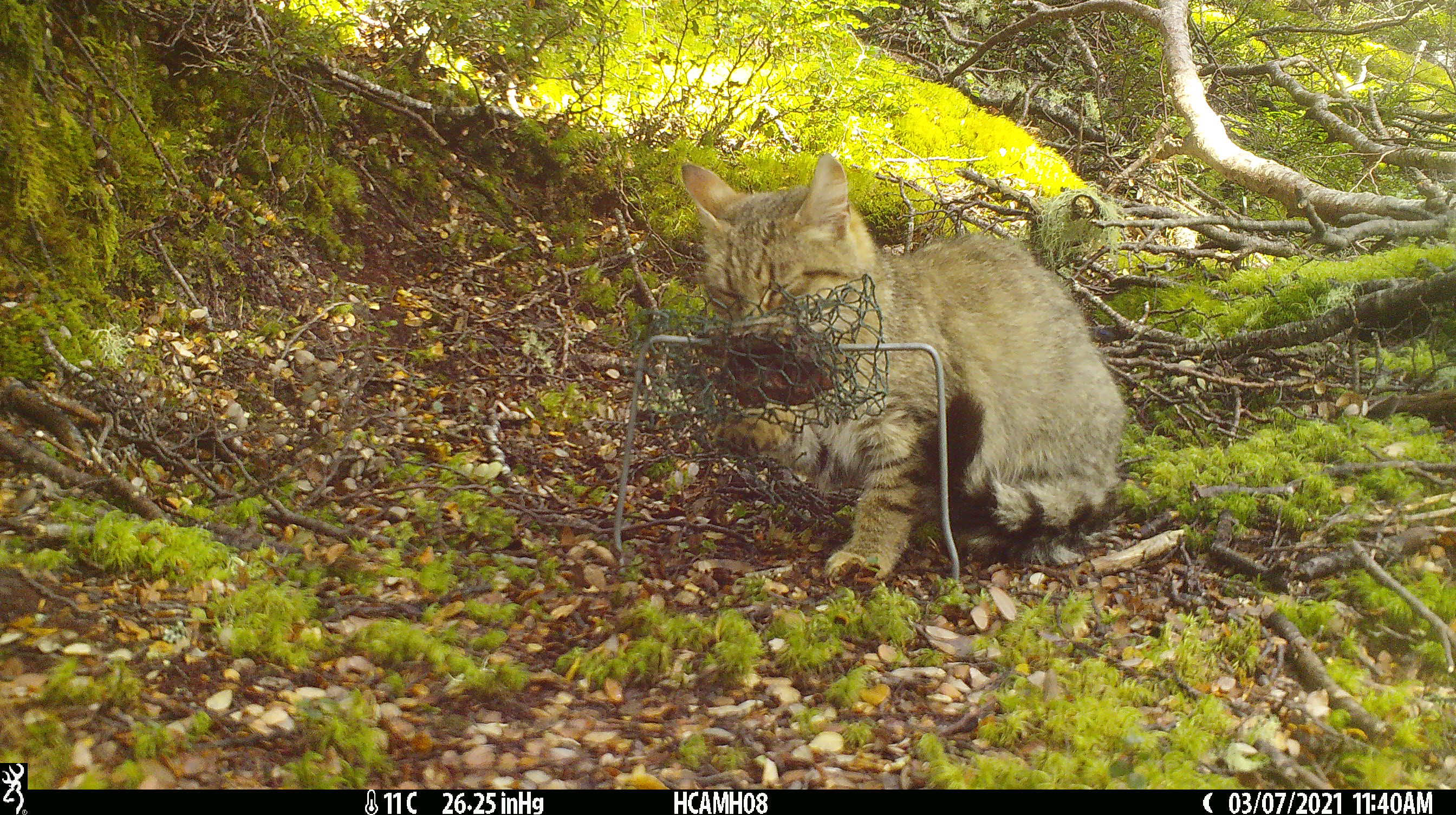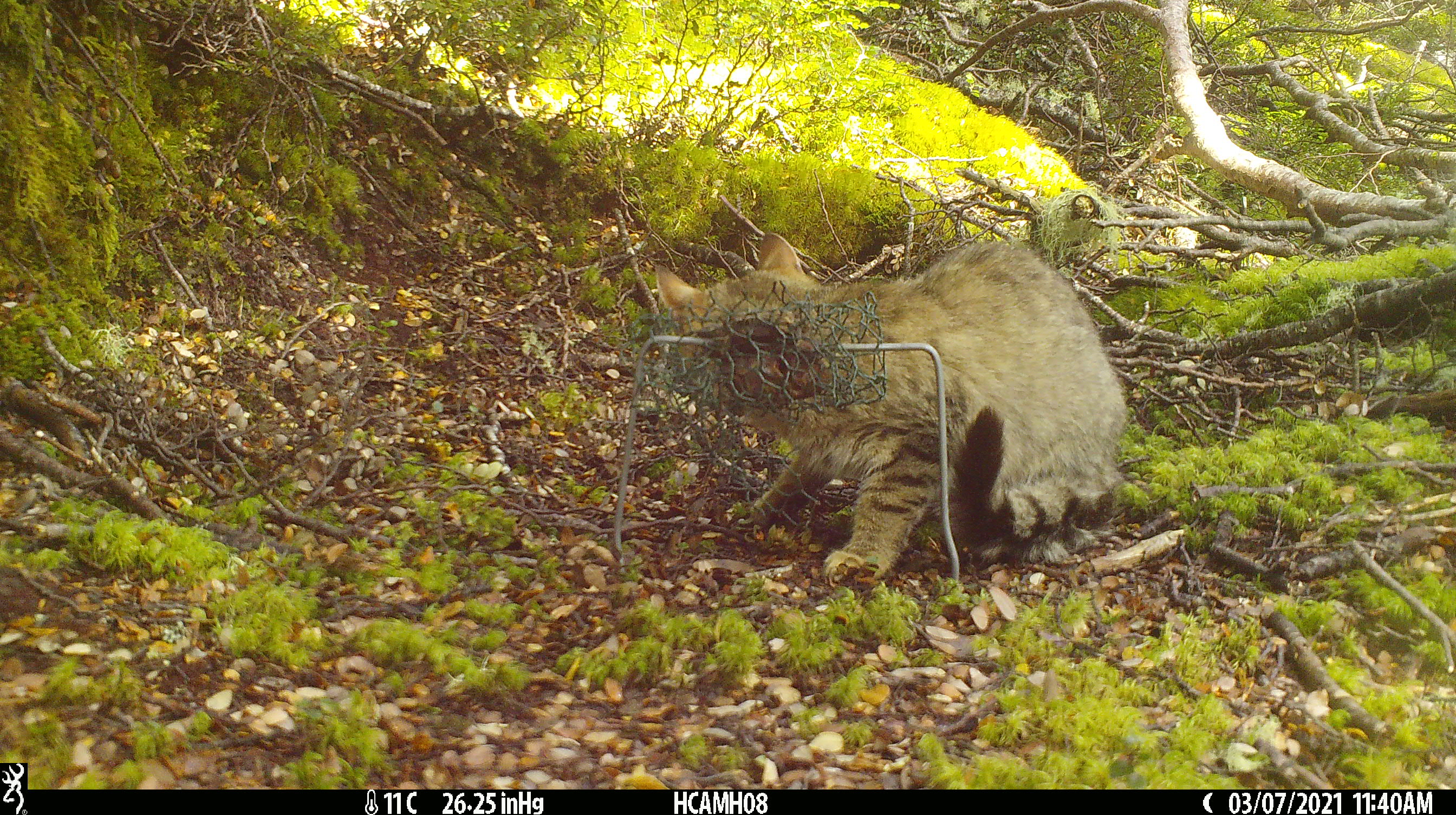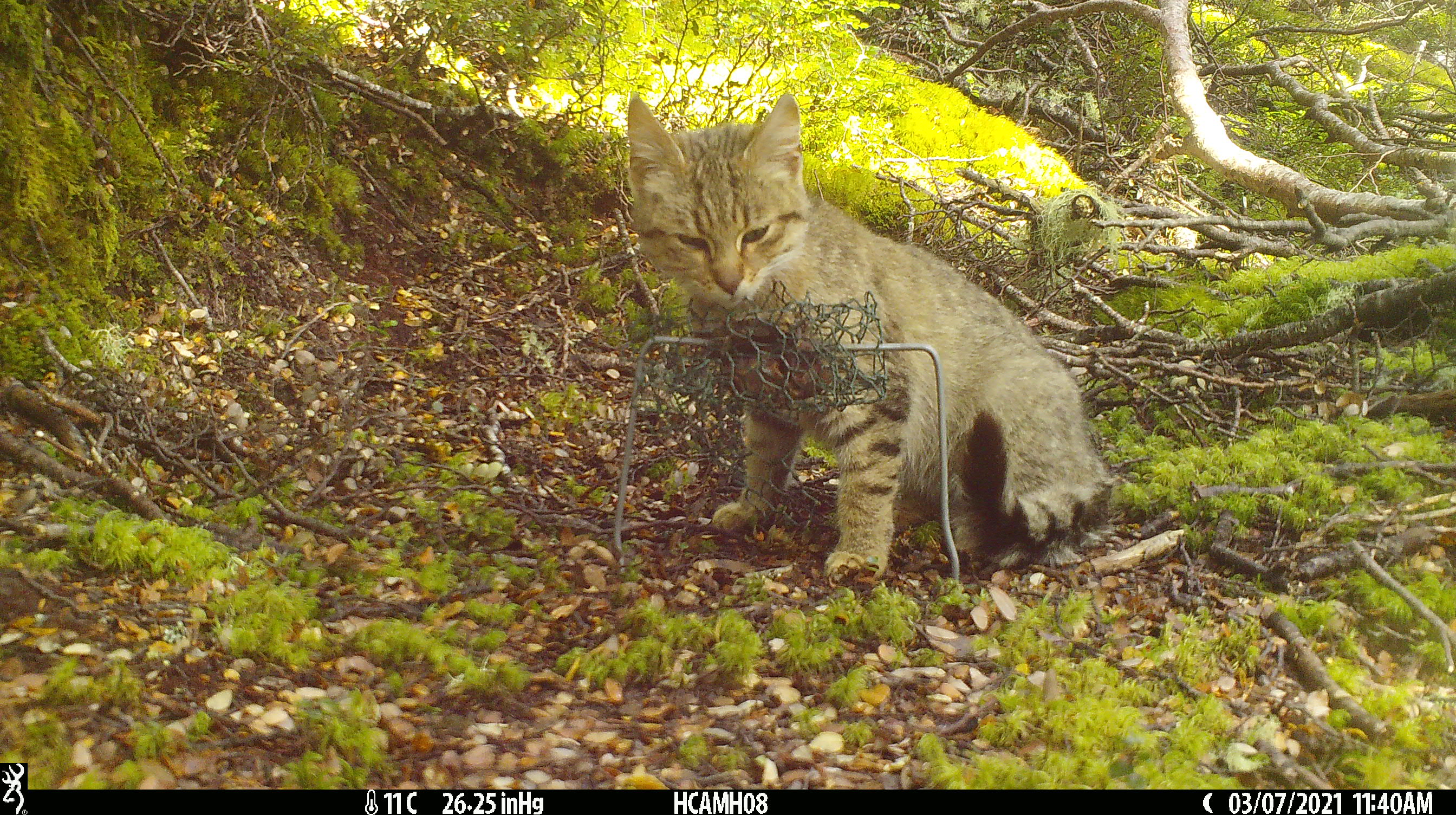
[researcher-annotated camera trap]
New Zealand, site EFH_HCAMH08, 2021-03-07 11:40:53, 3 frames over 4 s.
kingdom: Animalia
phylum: Chordata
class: Mammalia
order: Carnivora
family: Felidae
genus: Felis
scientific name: Felis catus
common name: domestic cat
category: cat